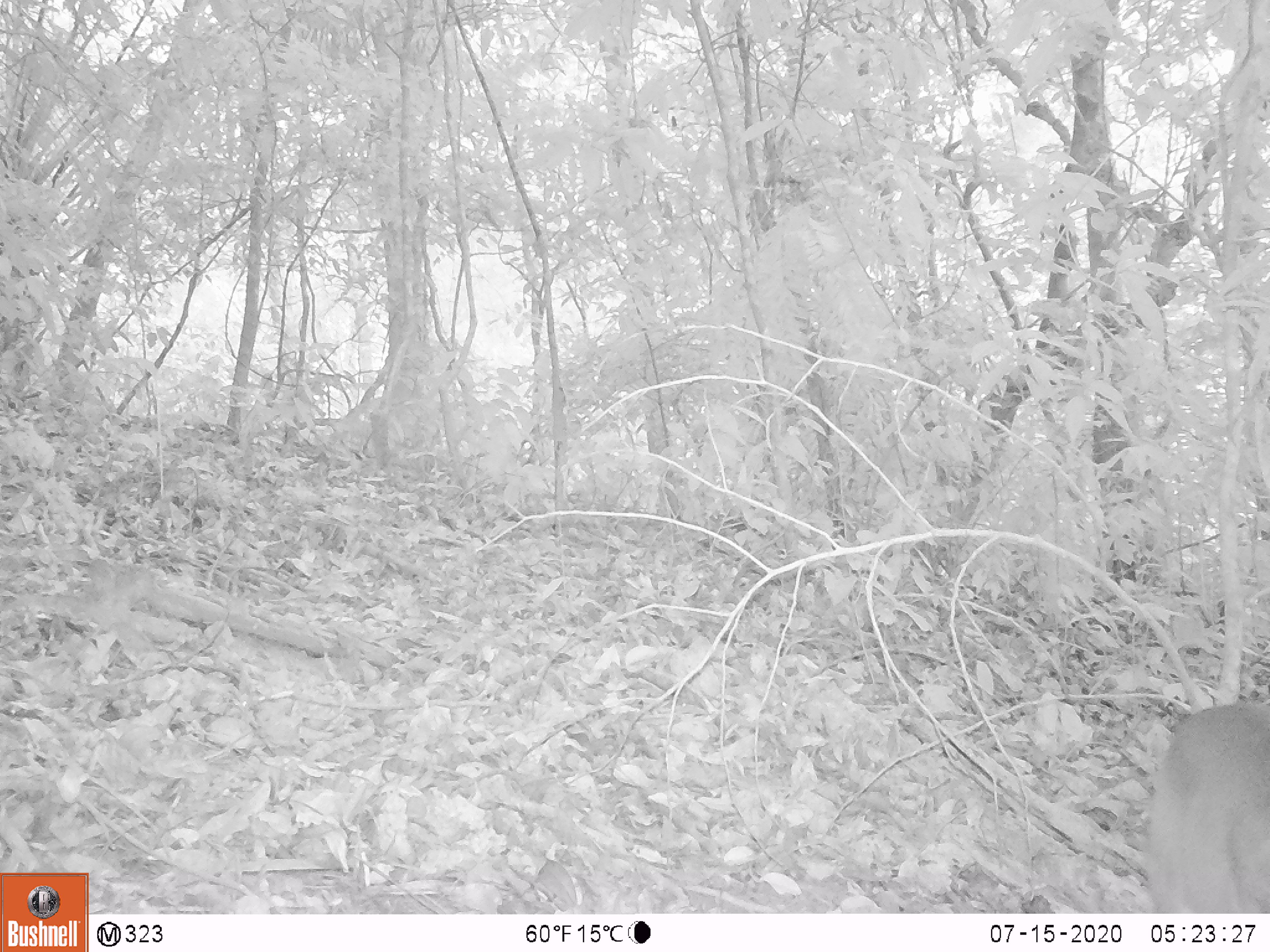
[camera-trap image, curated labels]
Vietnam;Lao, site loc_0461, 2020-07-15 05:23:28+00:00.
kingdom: Animalia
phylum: Chordata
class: Mammalia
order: Artiodactyla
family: Cervidae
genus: Muntiacus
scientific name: Muntiacus vuquangensis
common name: large-antlered muntjac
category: large antlered muntjac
Large antlered muntjac (large-antlered muntjac) (Muntiacus vuquangensis). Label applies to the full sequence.